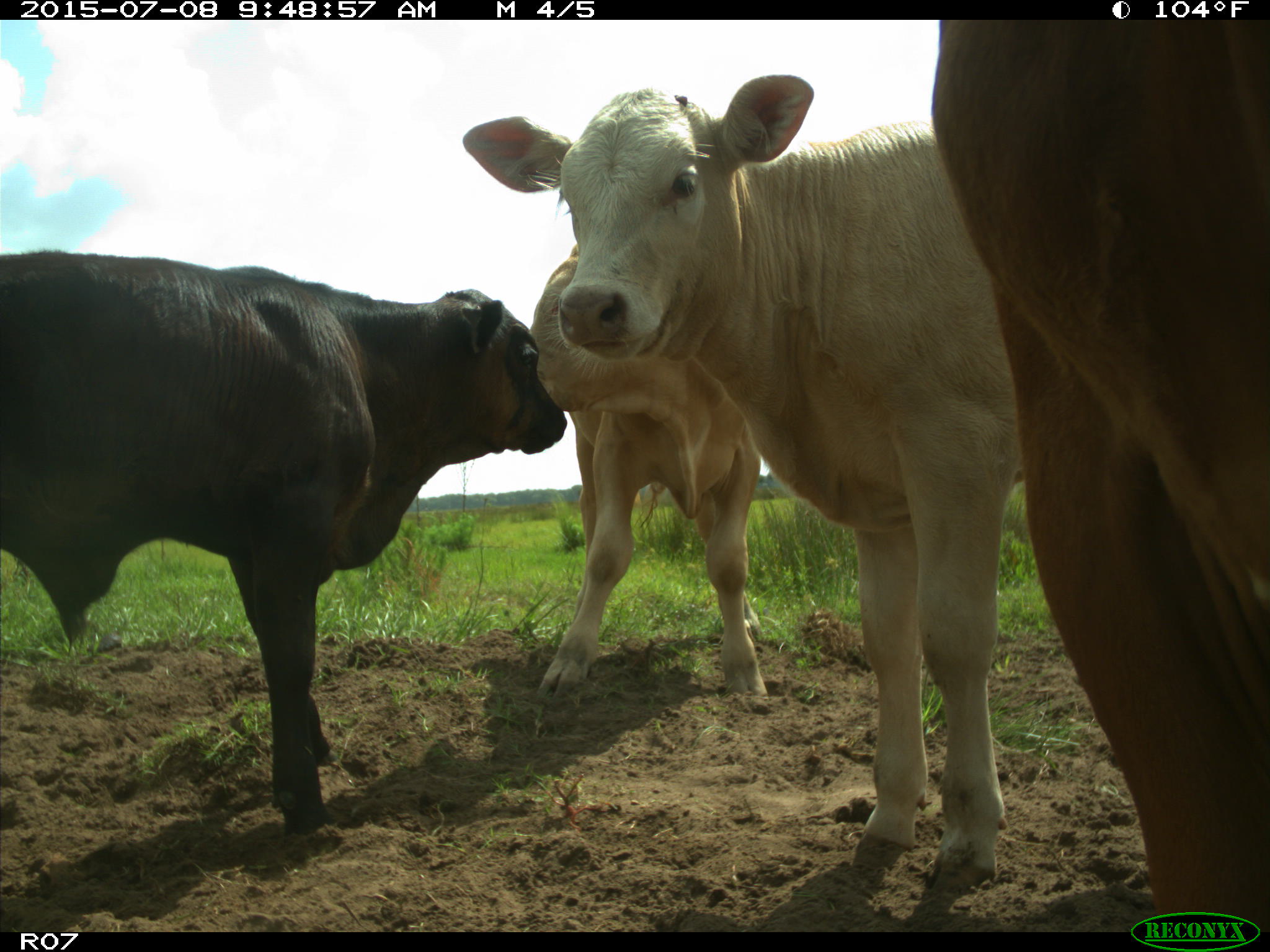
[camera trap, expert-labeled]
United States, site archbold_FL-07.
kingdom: Animalia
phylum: Chordata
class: Mammalia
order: Artiodactyla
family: Bovidae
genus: Bos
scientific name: Bos taurus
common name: domestic cow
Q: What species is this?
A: Bos taurus (domestic cow).